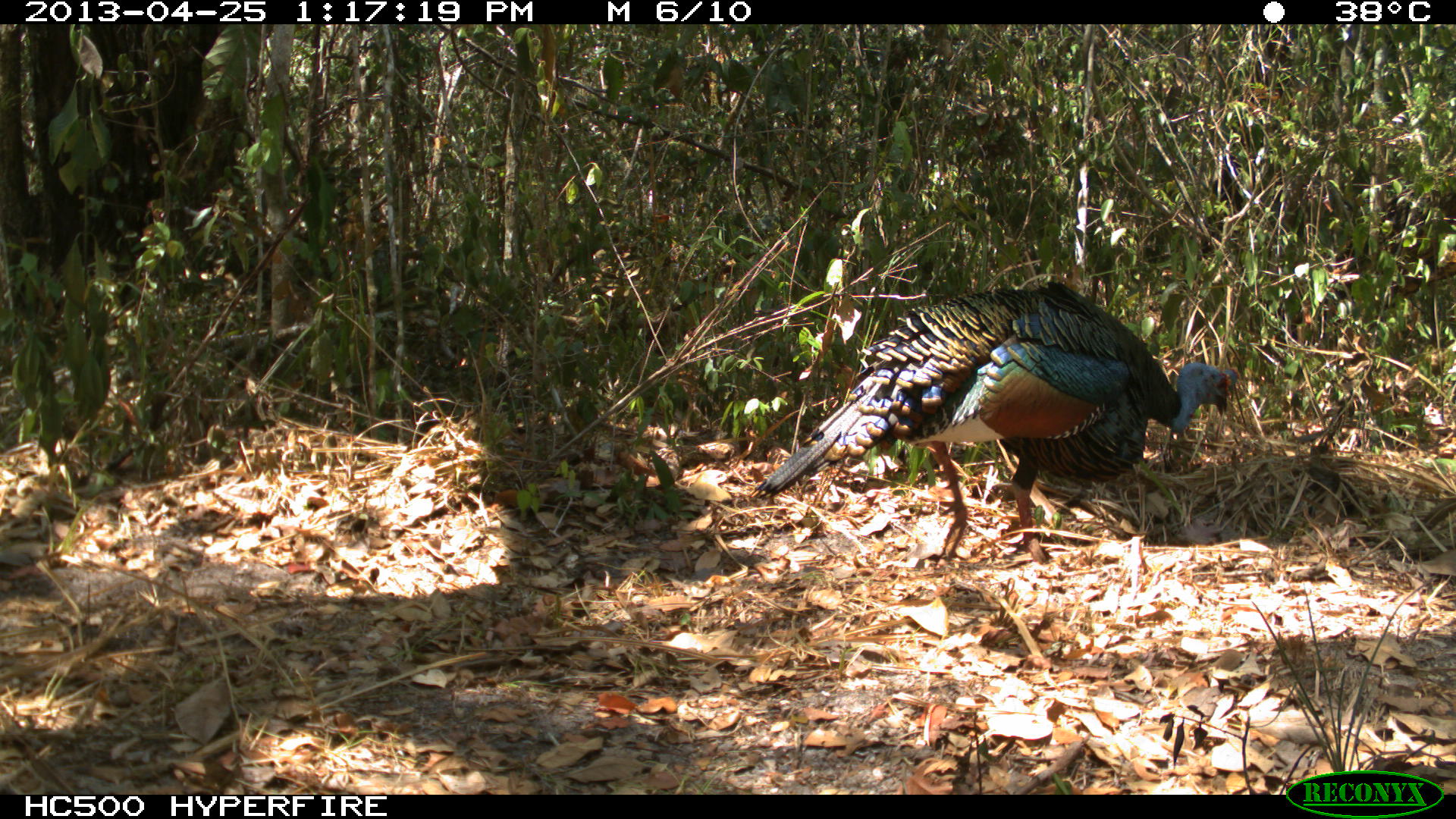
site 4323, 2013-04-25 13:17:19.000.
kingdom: Animalia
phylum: Chordata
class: Aves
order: Galliformes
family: Phasianidae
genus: Meleagris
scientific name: Meleagris ocellata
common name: ocellated turkey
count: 1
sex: male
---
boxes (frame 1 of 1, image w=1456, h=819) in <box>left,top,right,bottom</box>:
meleagris ocellata: <box>744,278,1238,568</box>